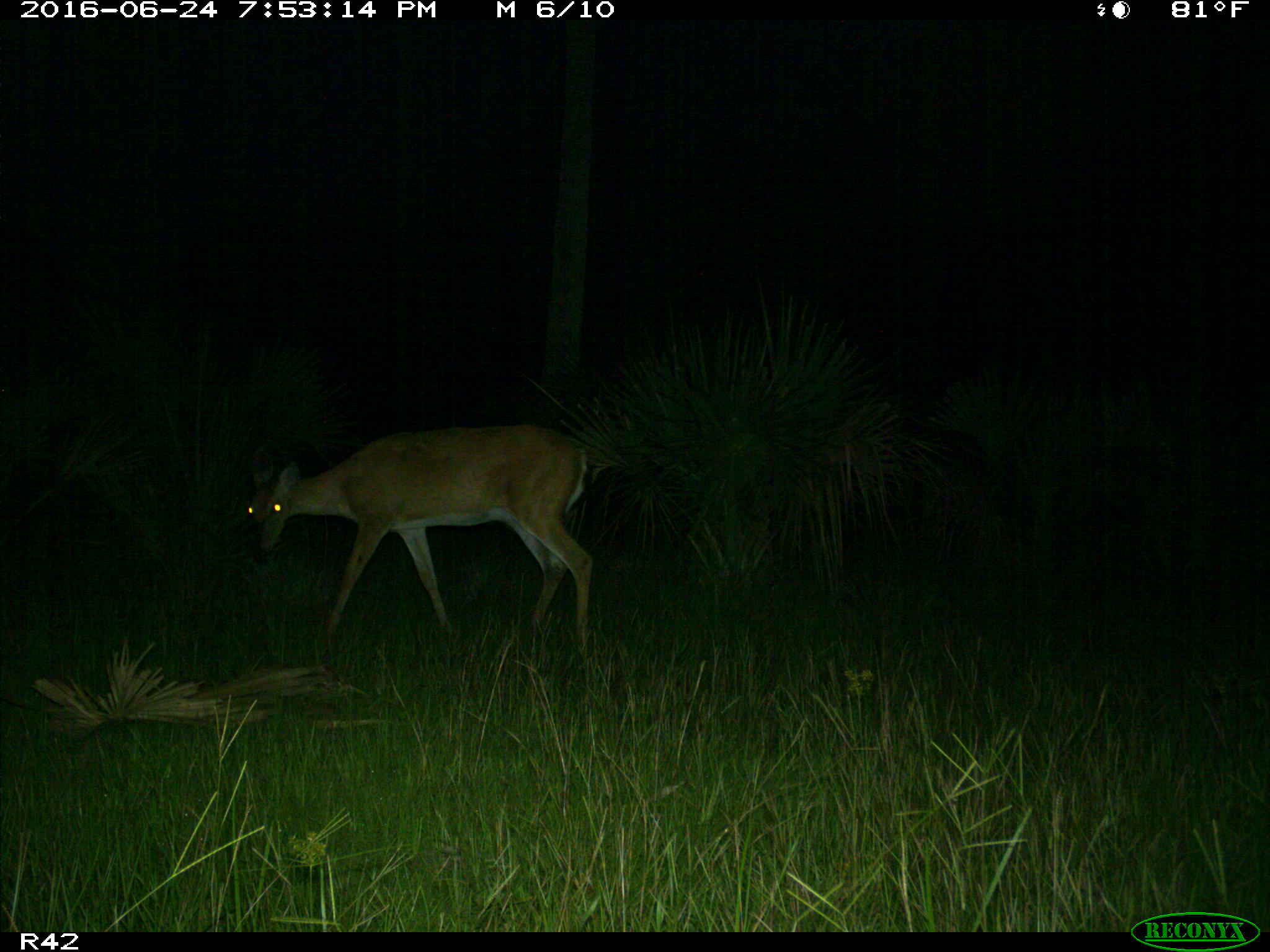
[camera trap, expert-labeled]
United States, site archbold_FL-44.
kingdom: Animalia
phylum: Chordata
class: Mammalia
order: Artiodactyla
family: Cervidae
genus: Odocoileus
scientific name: Odocoileus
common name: deer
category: unidentified deer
Unidentified deer (deer) (Odocoileus).